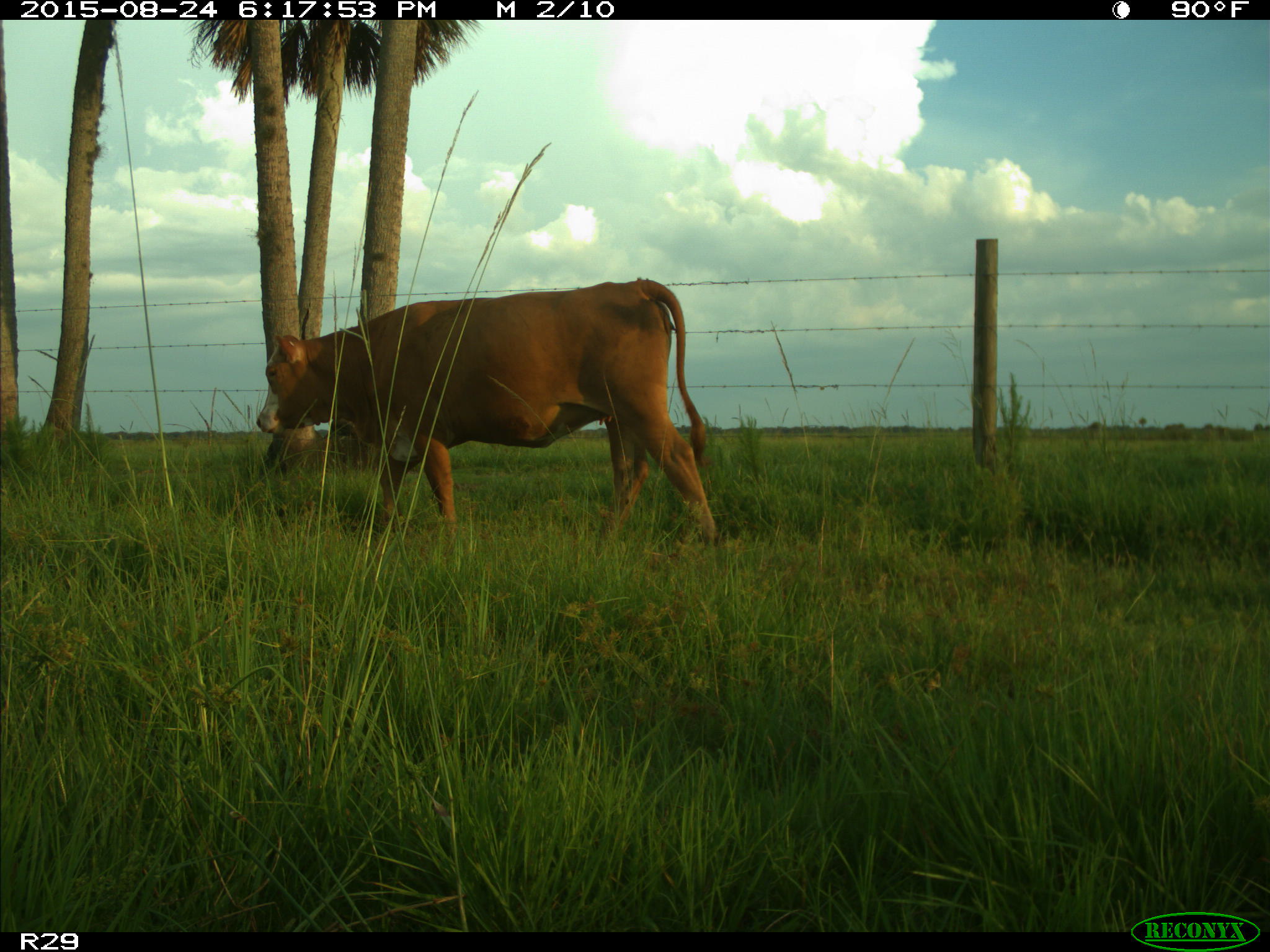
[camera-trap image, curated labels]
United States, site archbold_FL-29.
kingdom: Animalia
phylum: Chordata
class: Mammalia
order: Artiodactyla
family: Bovidae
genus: Bos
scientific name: Bos taurus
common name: domestic cow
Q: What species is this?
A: Bos taurus (domestic cow).